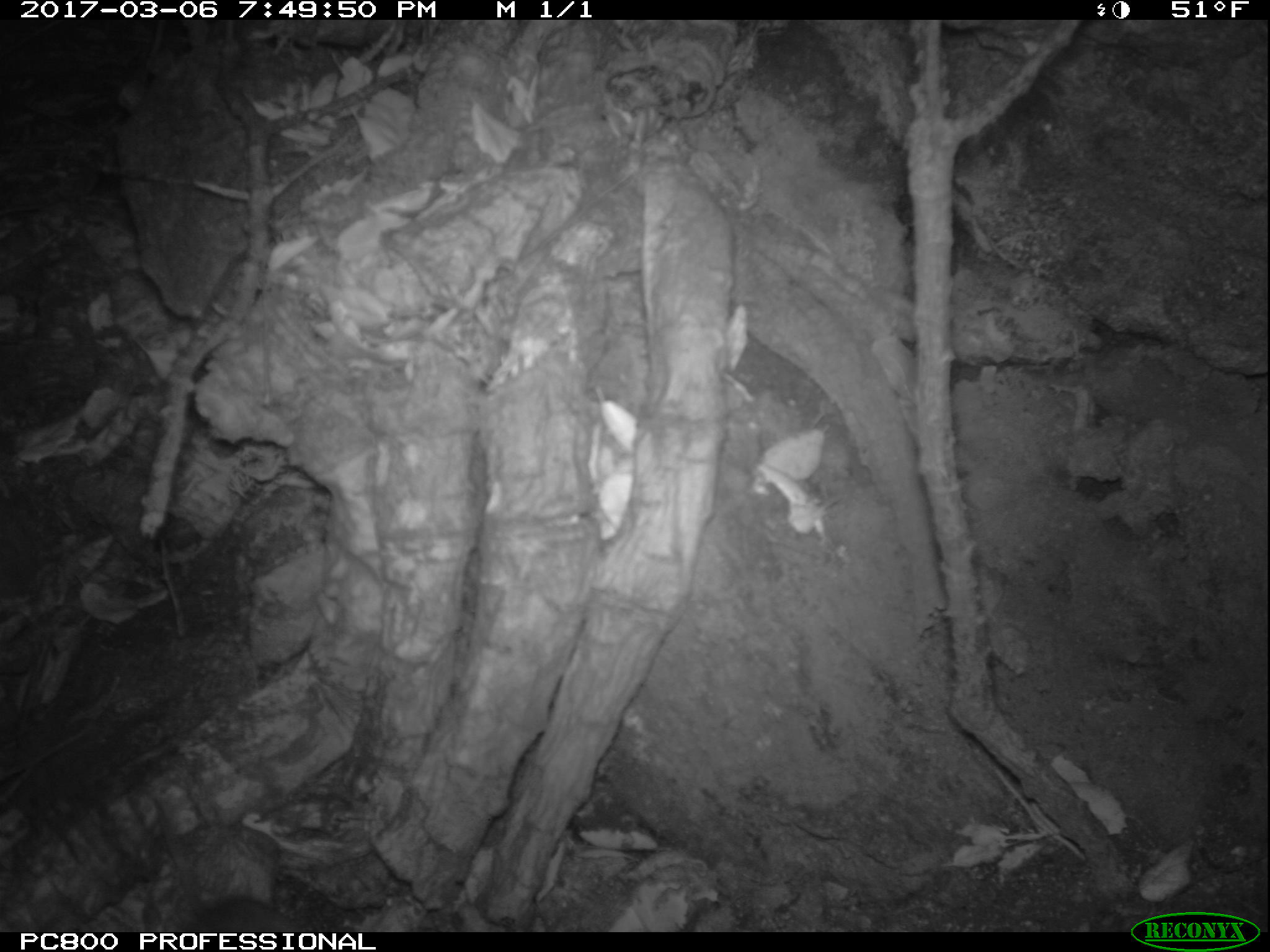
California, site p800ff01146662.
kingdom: Animalia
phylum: Chordata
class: Mammalia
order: Rodentia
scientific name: Rodentia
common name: rodent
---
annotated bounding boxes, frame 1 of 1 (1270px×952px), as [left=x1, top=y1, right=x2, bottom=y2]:
rodent: [left=154, top=796, right=302, bottom=932]